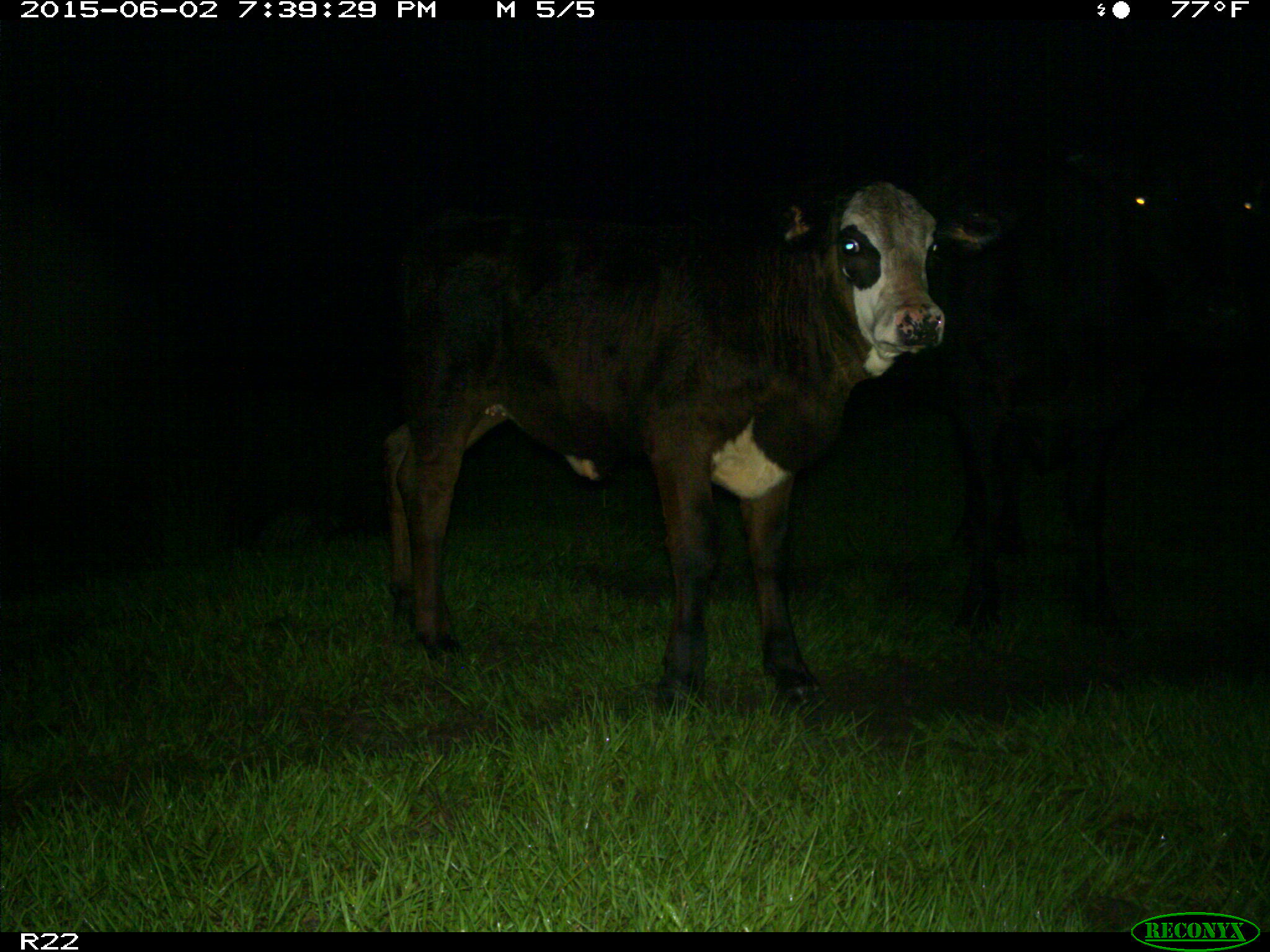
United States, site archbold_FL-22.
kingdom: Animalia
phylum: Chordata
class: Mammalia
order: Artiodactyla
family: Bovidae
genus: Bos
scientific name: Bos taurus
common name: domestic cow